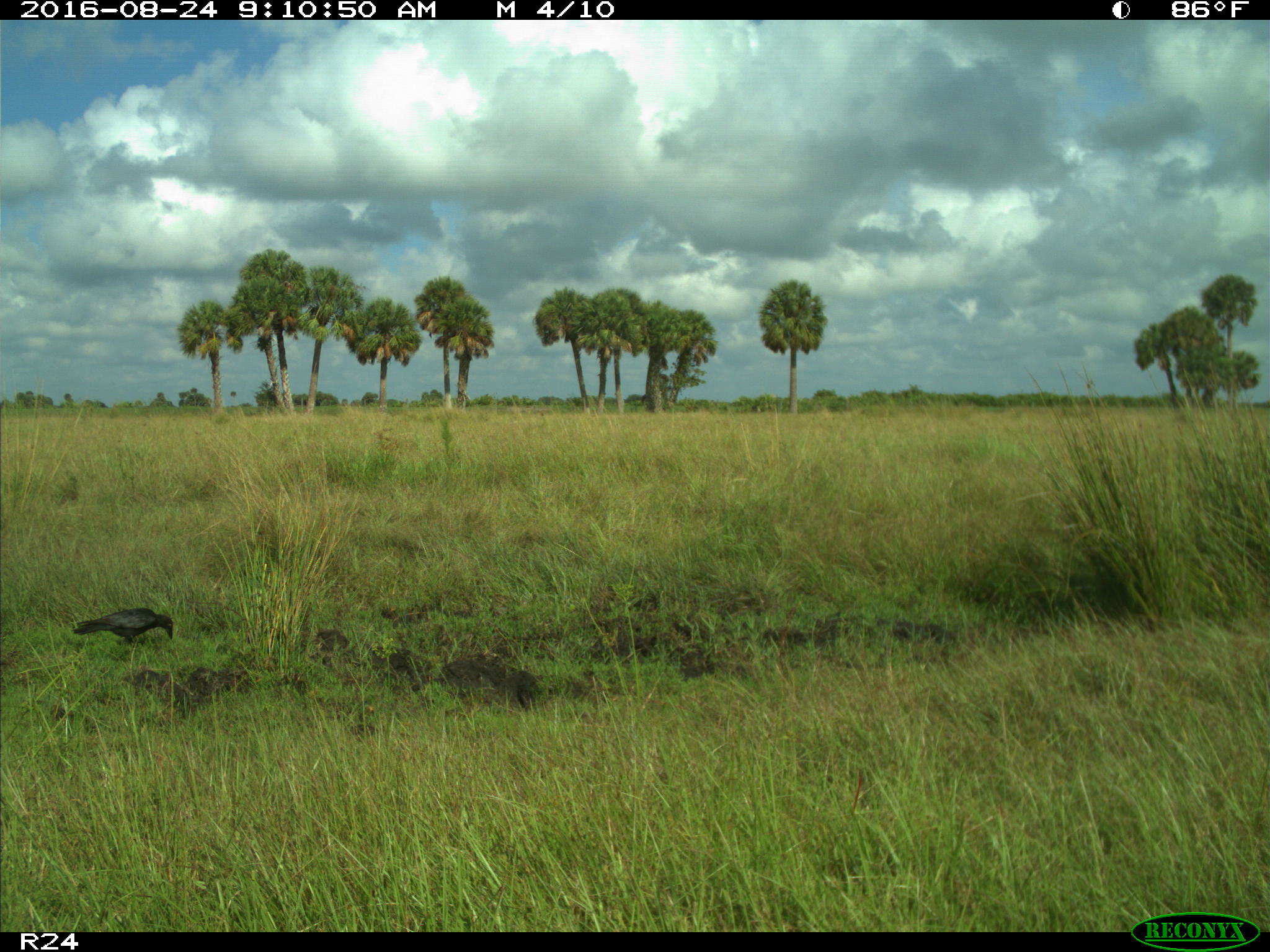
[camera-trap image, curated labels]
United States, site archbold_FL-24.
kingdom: Animalia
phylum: Chordata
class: Aves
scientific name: Aves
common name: birds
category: unidentified bird